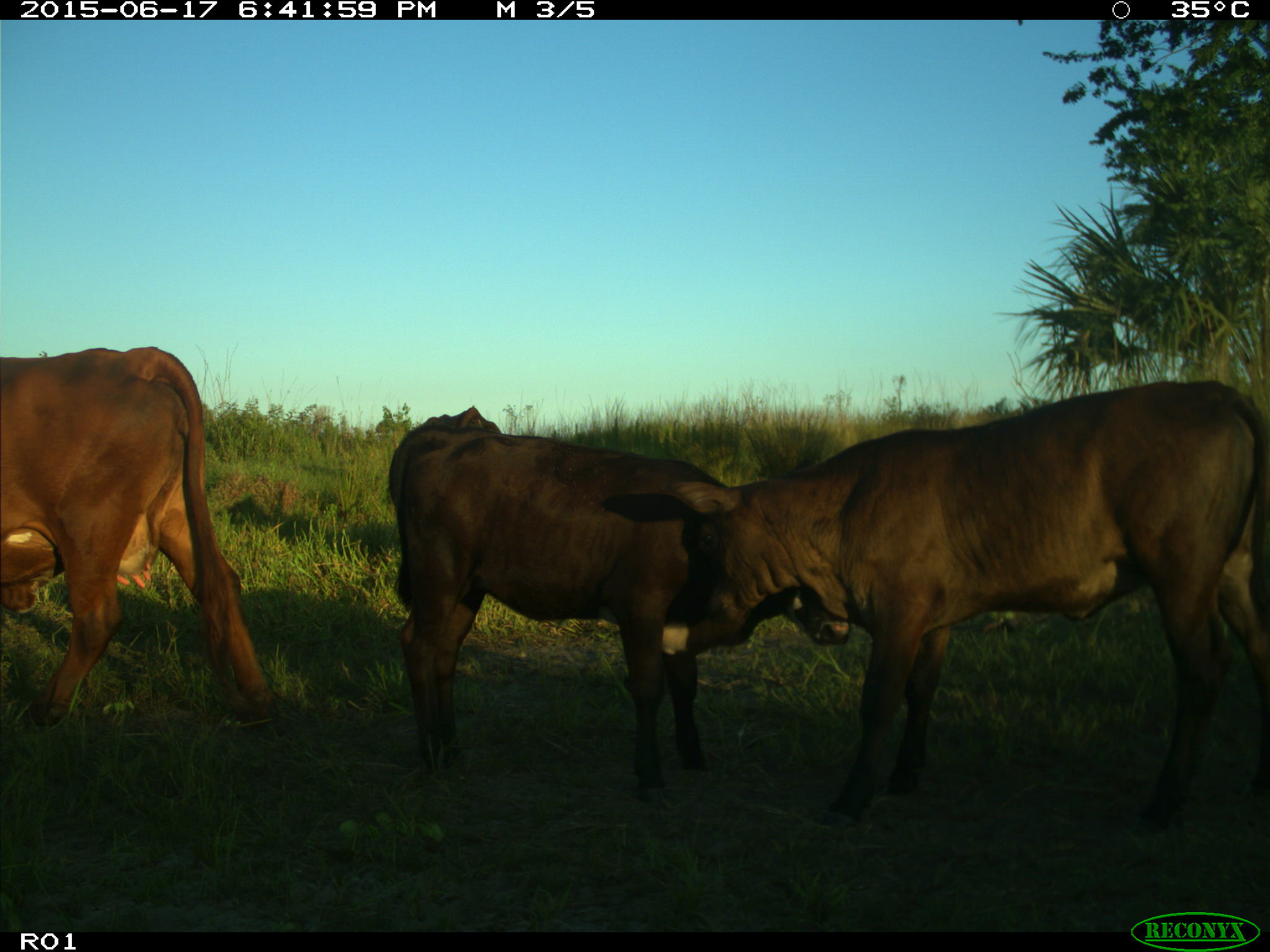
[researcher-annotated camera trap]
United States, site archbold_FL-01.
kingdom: Animalia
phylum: Chordata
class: Mammalia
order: Artiodactyla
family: Bovidae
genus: Bos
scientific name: Bos taurus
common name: domestic cow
Bos taurus (domestic cow).